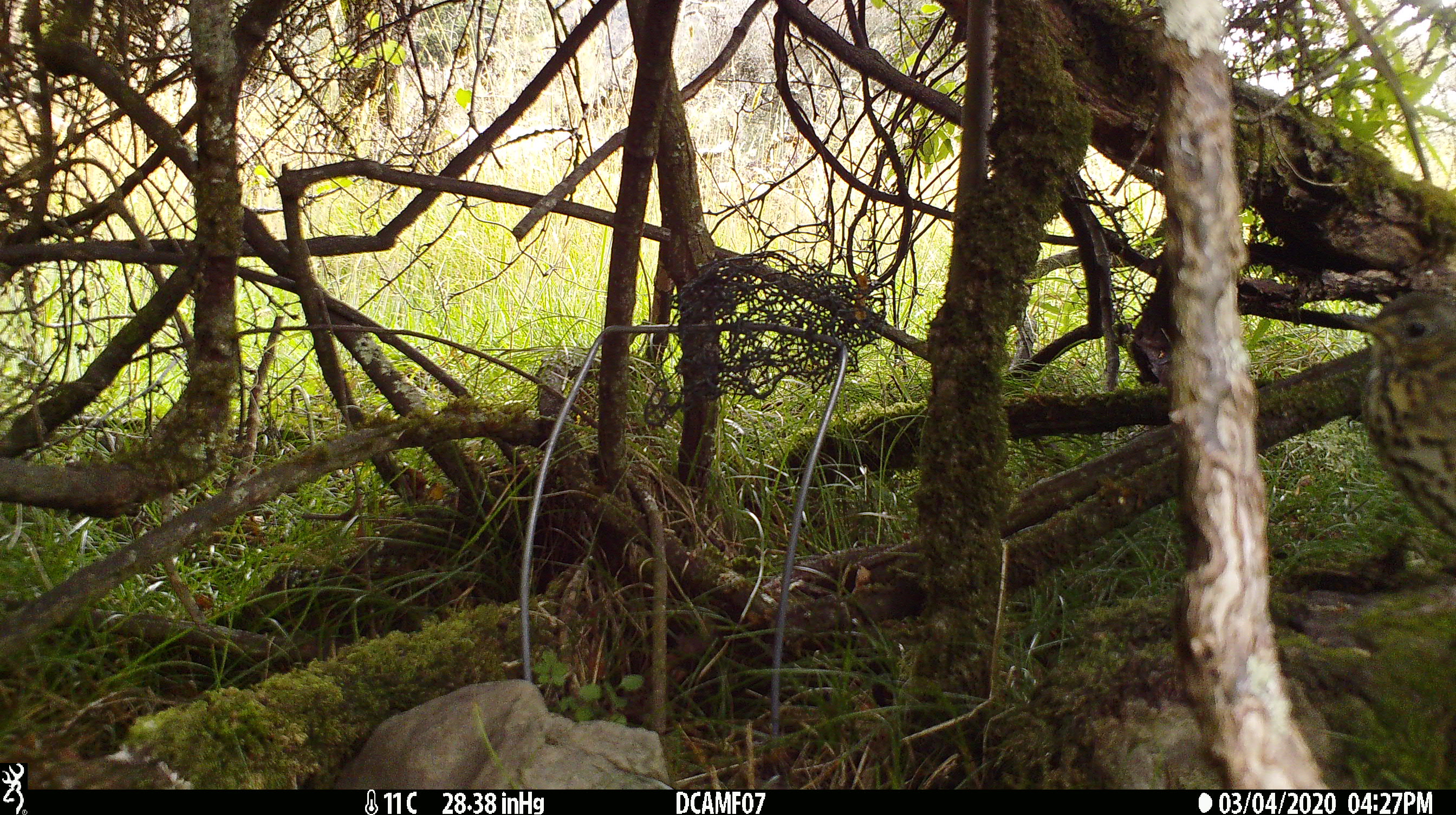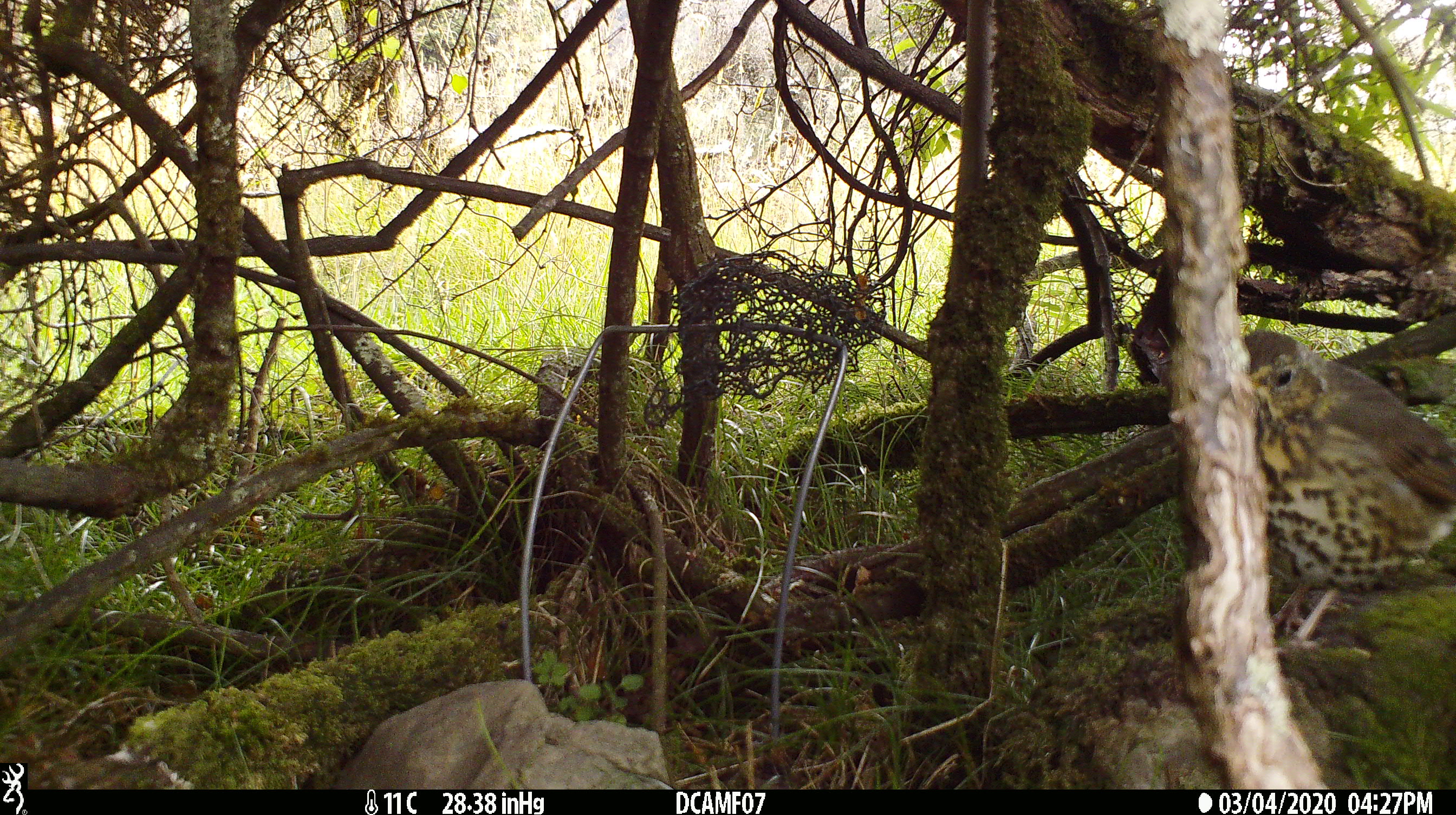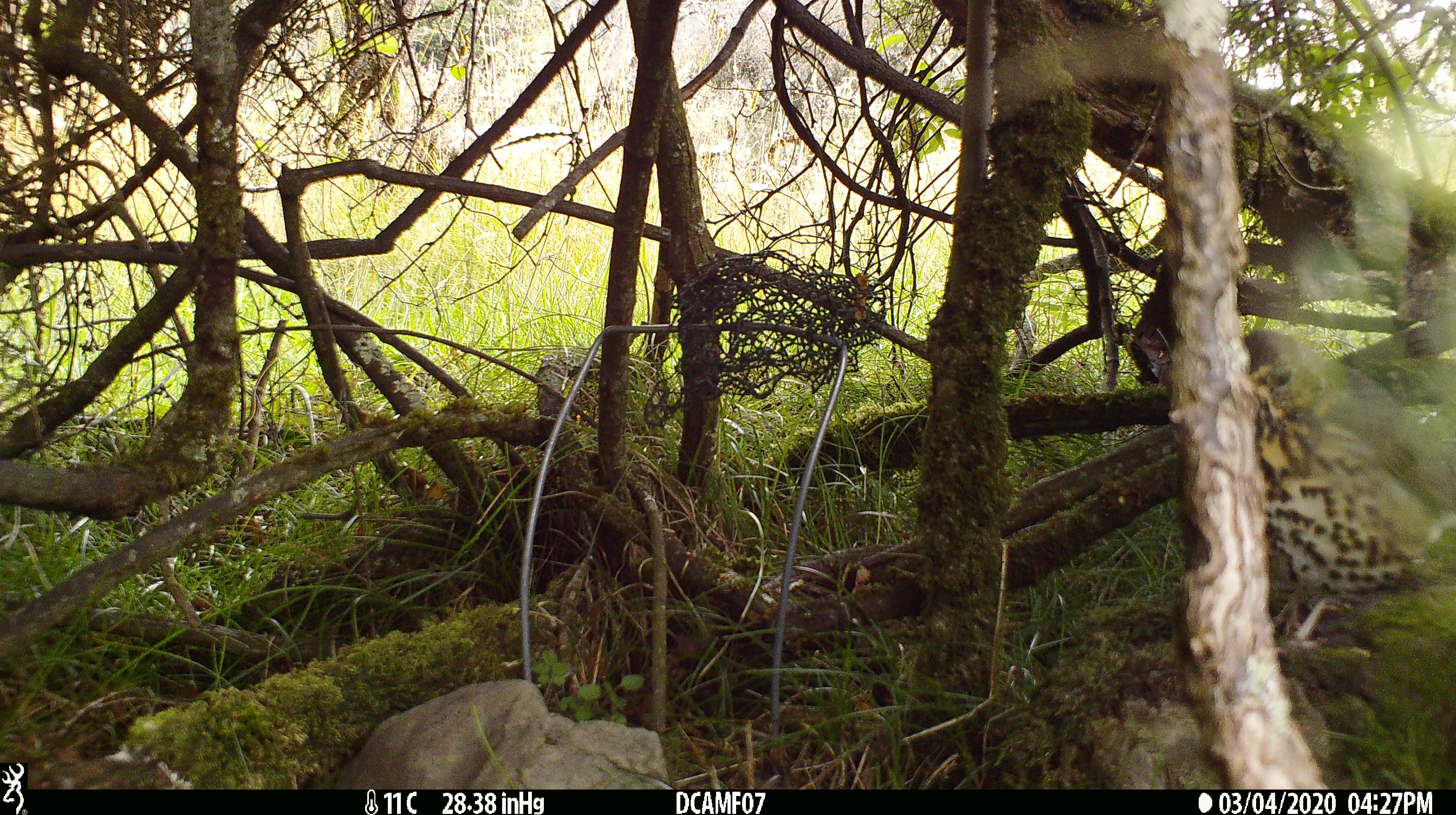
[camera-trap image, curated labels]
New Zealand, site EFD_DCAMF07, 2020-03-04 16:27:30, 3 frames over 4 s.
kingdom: Animalia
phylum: Chordata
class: Aves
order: Passeriformes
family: Turdidae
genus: Turdus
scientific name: Turdus philomelos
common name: song thrush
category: thrush